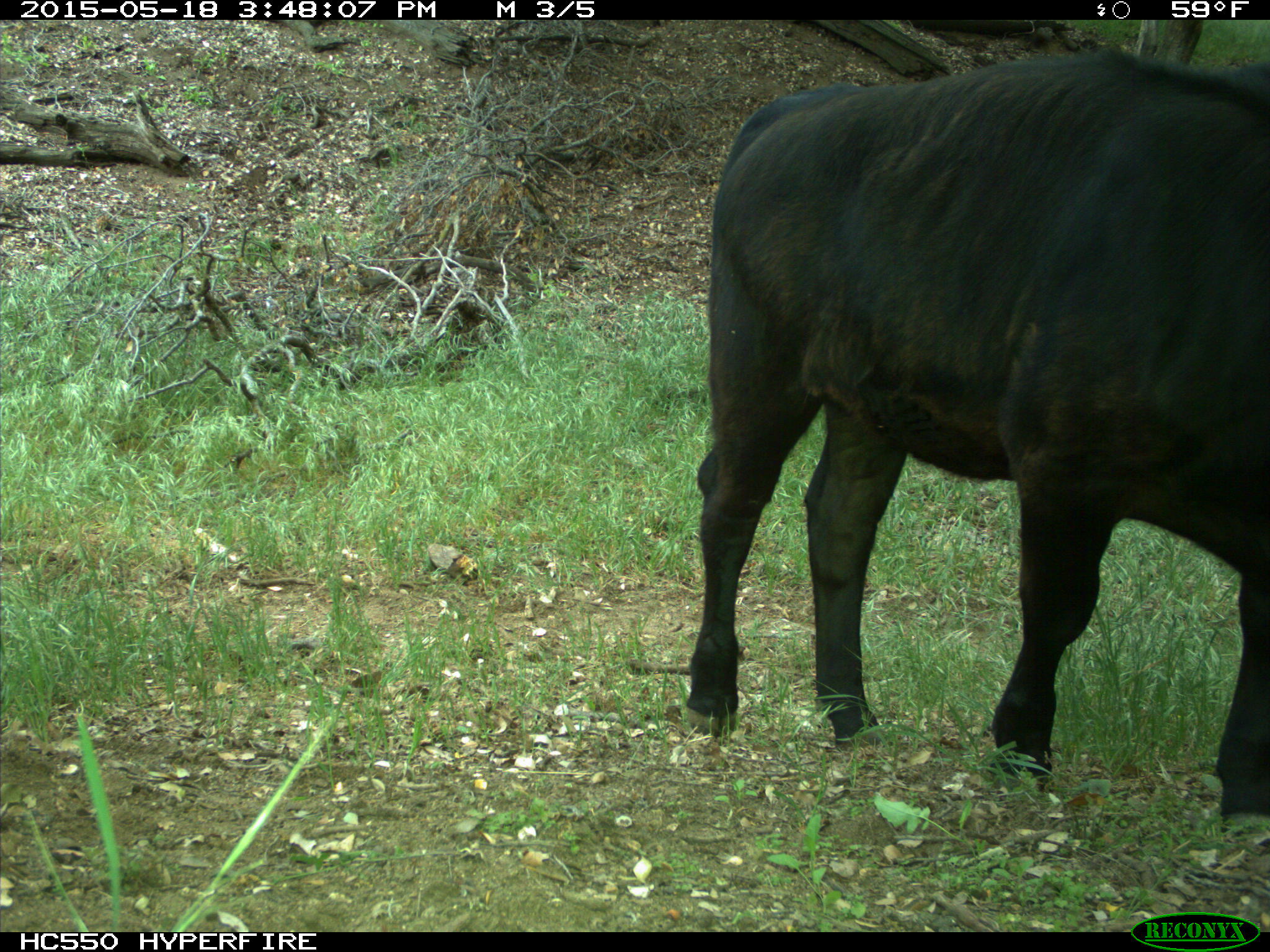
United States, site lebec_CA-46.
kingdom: Animalia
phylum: Chordata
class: Mammalia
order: Artiodactyla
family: Bovidae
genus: Bos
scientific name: Bos taurus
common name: domestic cow